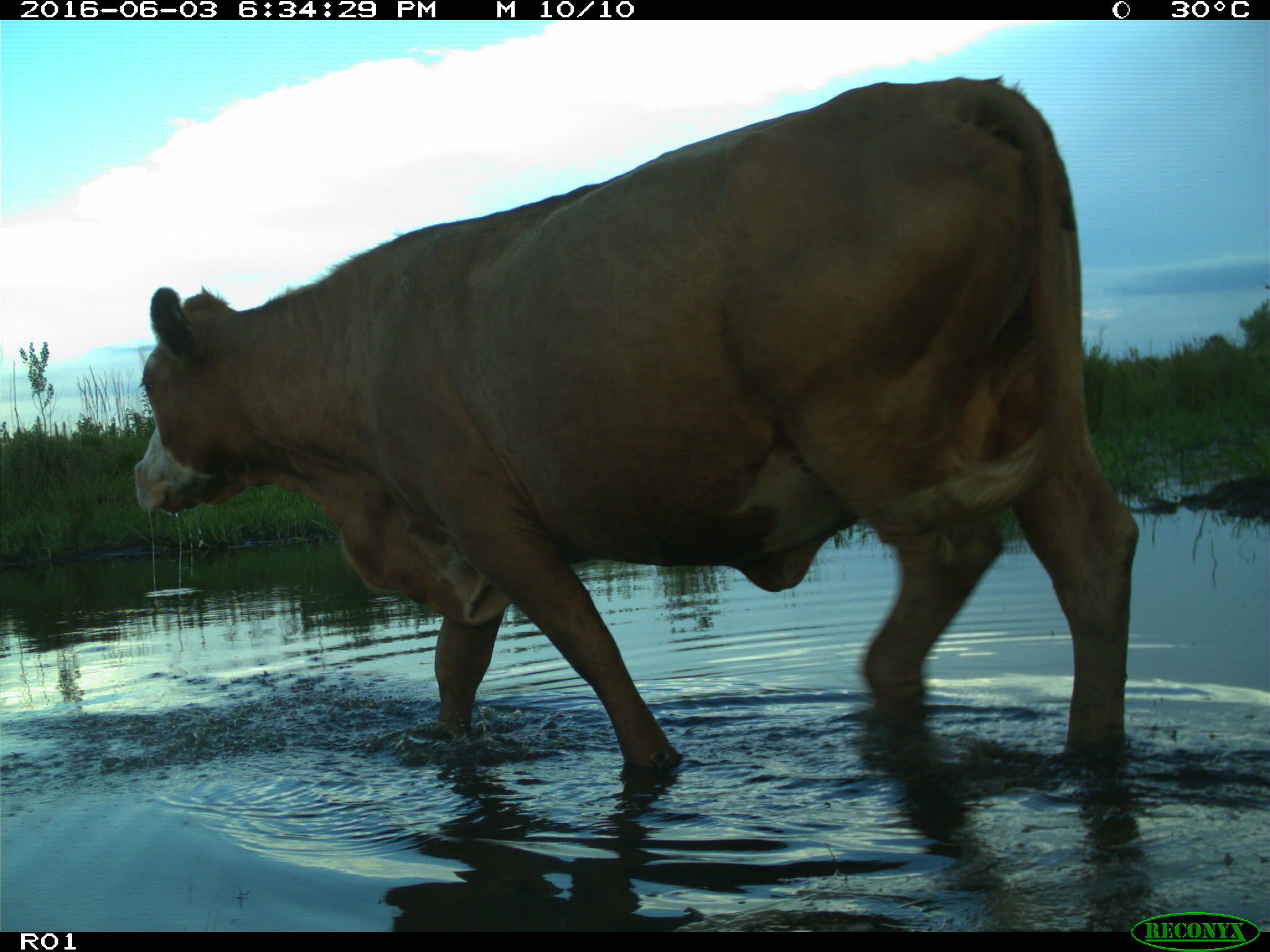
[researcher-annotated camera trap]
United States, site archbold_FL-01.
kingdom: Animalia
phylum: Chordata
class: Mammalia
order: Artiodactyla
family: Bovidae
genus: Bos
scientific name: Bos taurus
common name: domestic cow